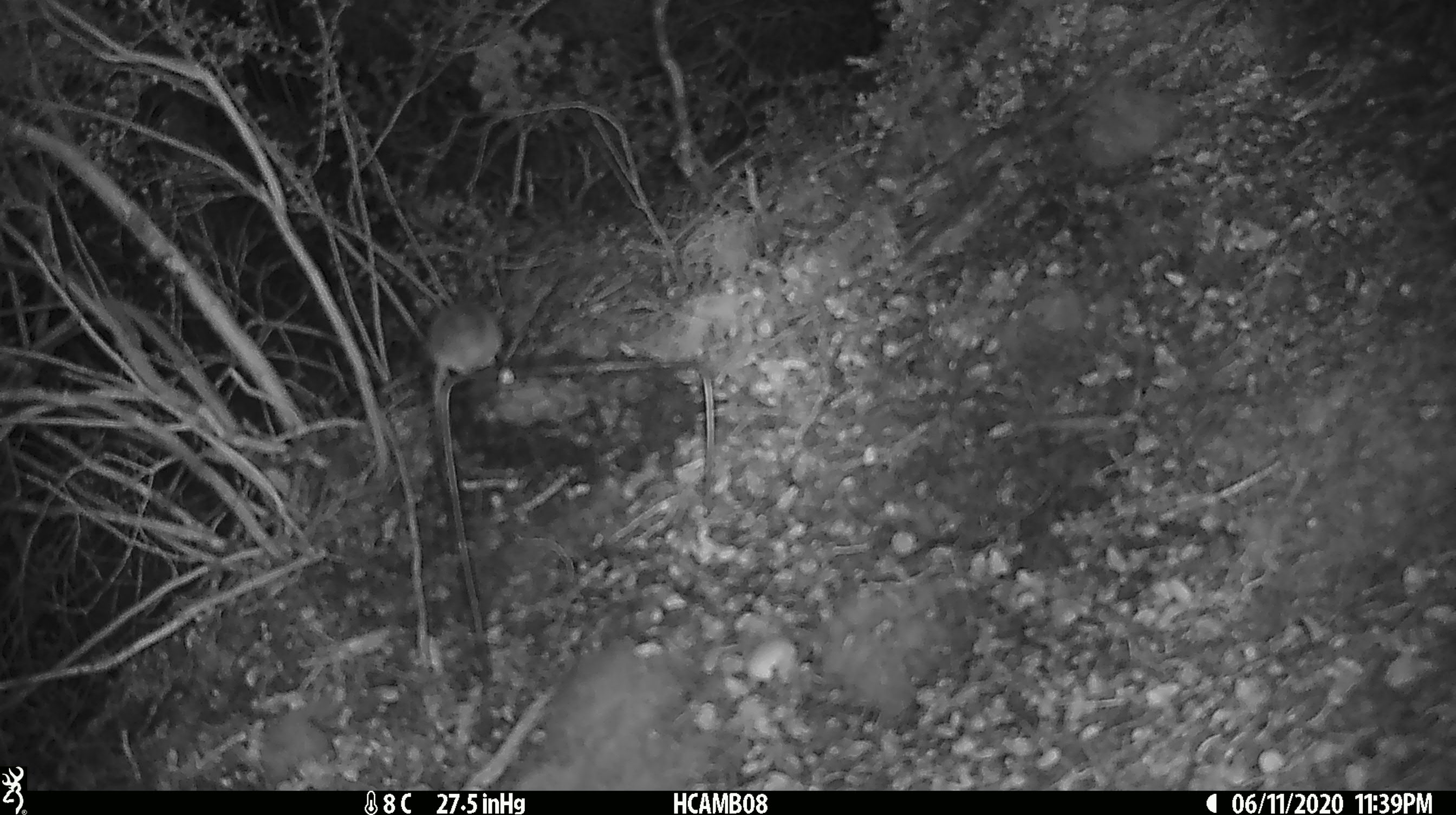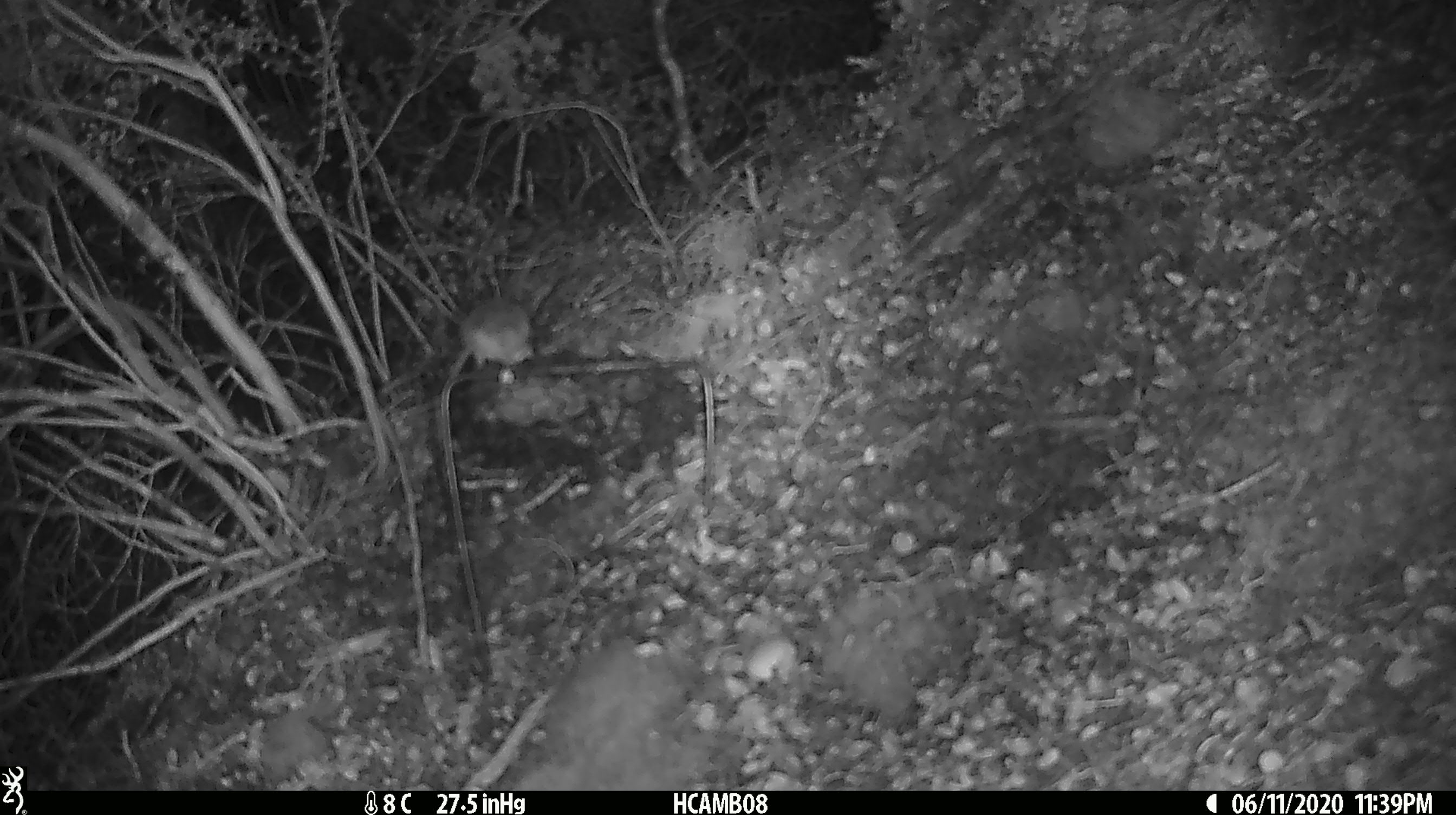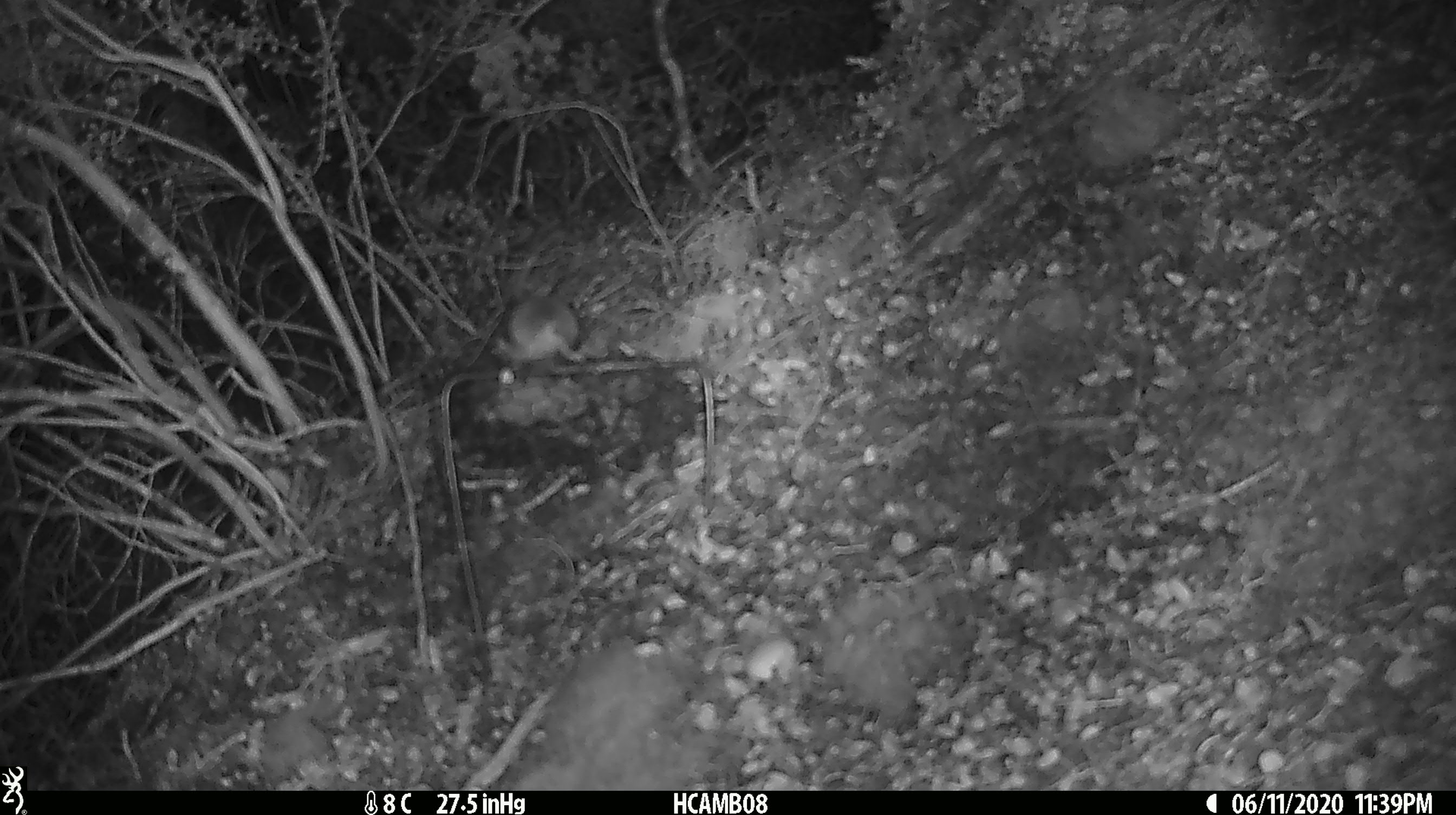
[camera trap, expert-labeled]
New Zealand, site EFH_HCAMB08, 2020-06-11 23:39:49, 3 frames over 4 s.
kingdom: Animalia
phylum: Chordata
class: Mammalia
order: Rodentia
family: Muridae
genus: Mus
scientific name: Mus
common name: mouse